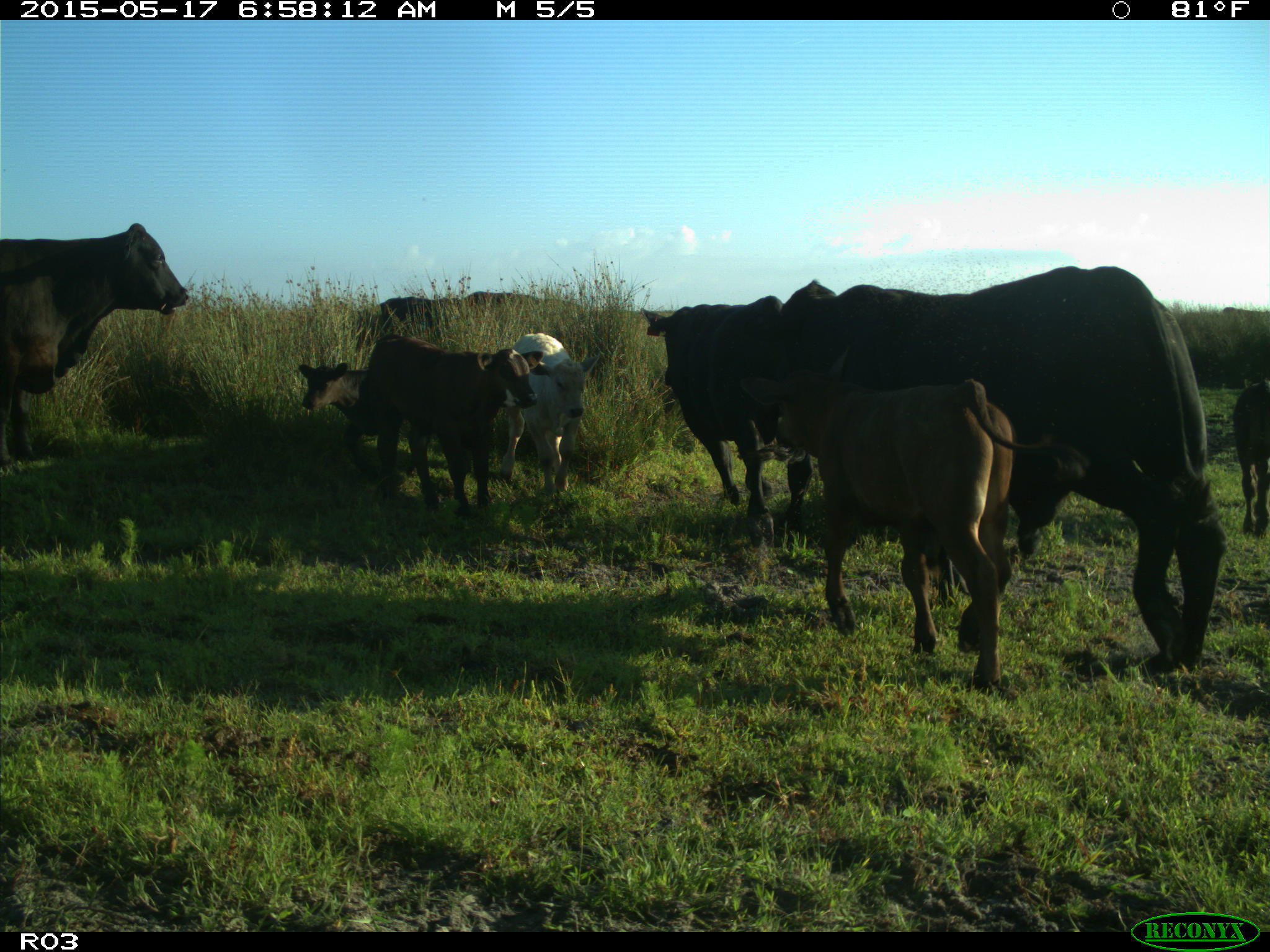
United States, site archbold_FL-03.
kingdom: Animalia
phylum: Chordata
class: Mammalia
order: Artiodactyla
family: Bovidae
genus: Bos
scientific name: Bos taurus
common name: domestic cow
Bos taurus (domestic cow).